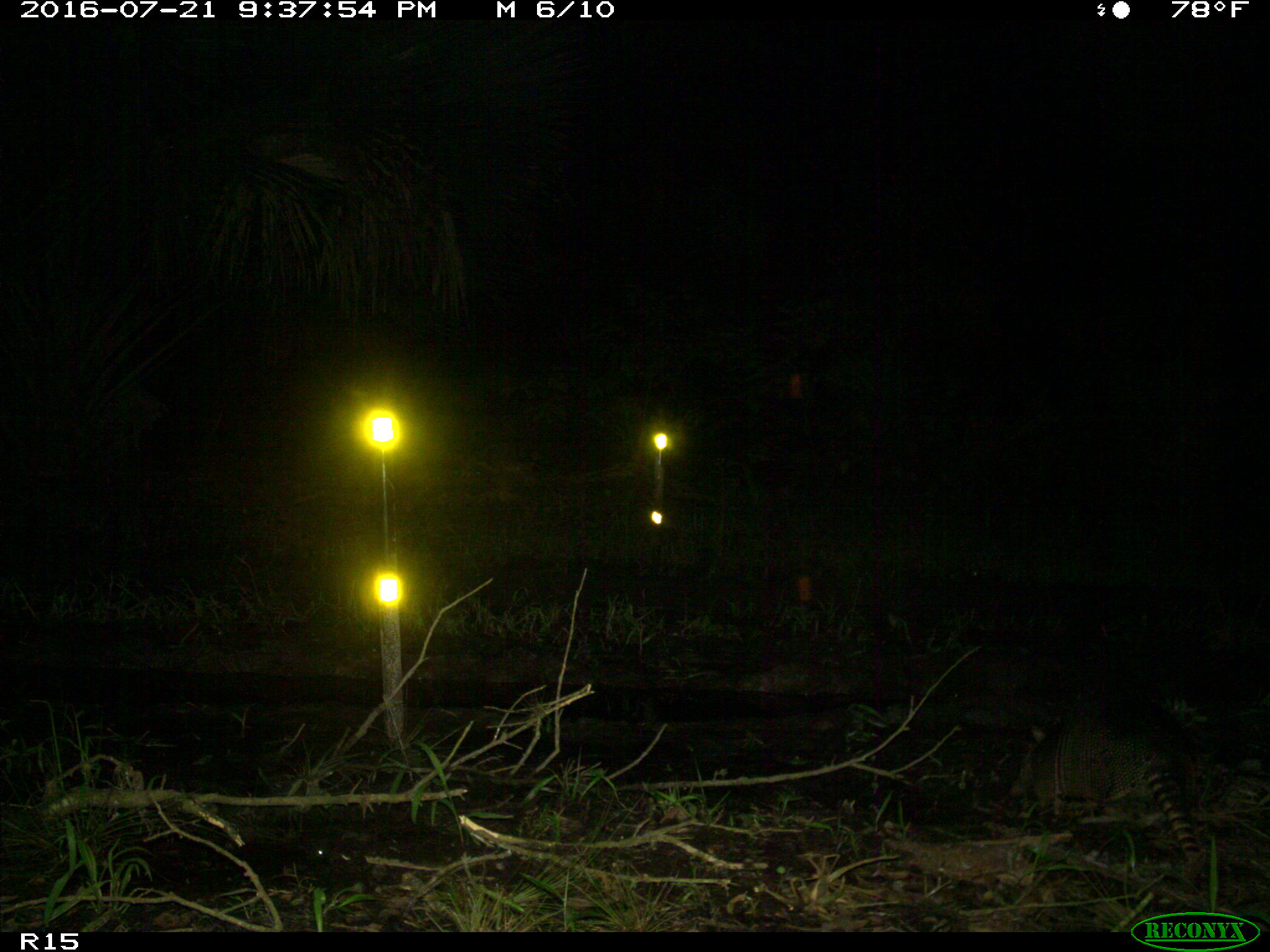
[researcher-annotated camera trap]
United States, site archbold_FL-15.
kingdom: Animalia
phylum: Chordata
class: Mammalia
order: Cingulata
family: Dasypodidae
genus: Dasypus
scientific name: Dasypus novemcinctus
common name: nine-banded armadillo